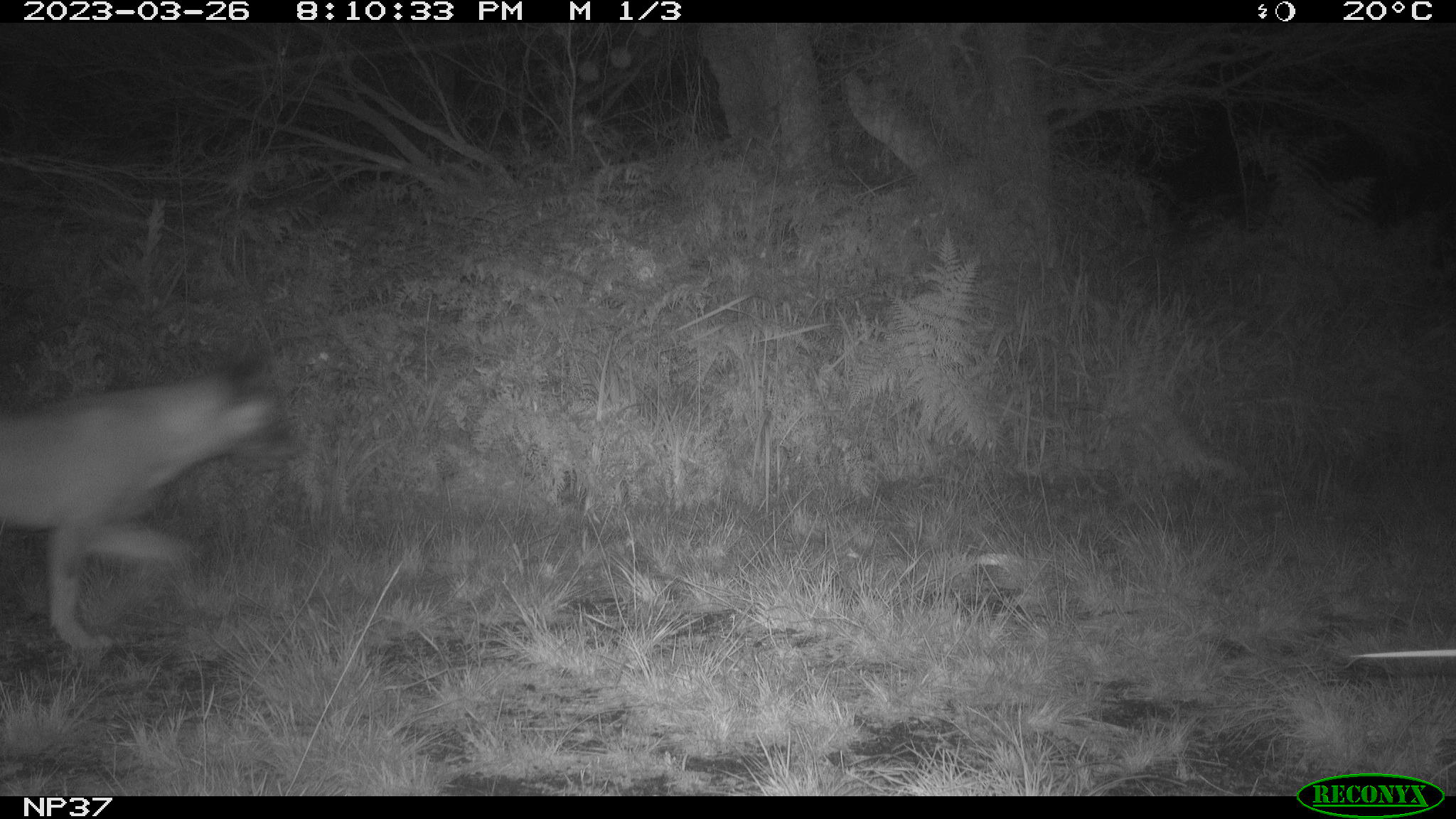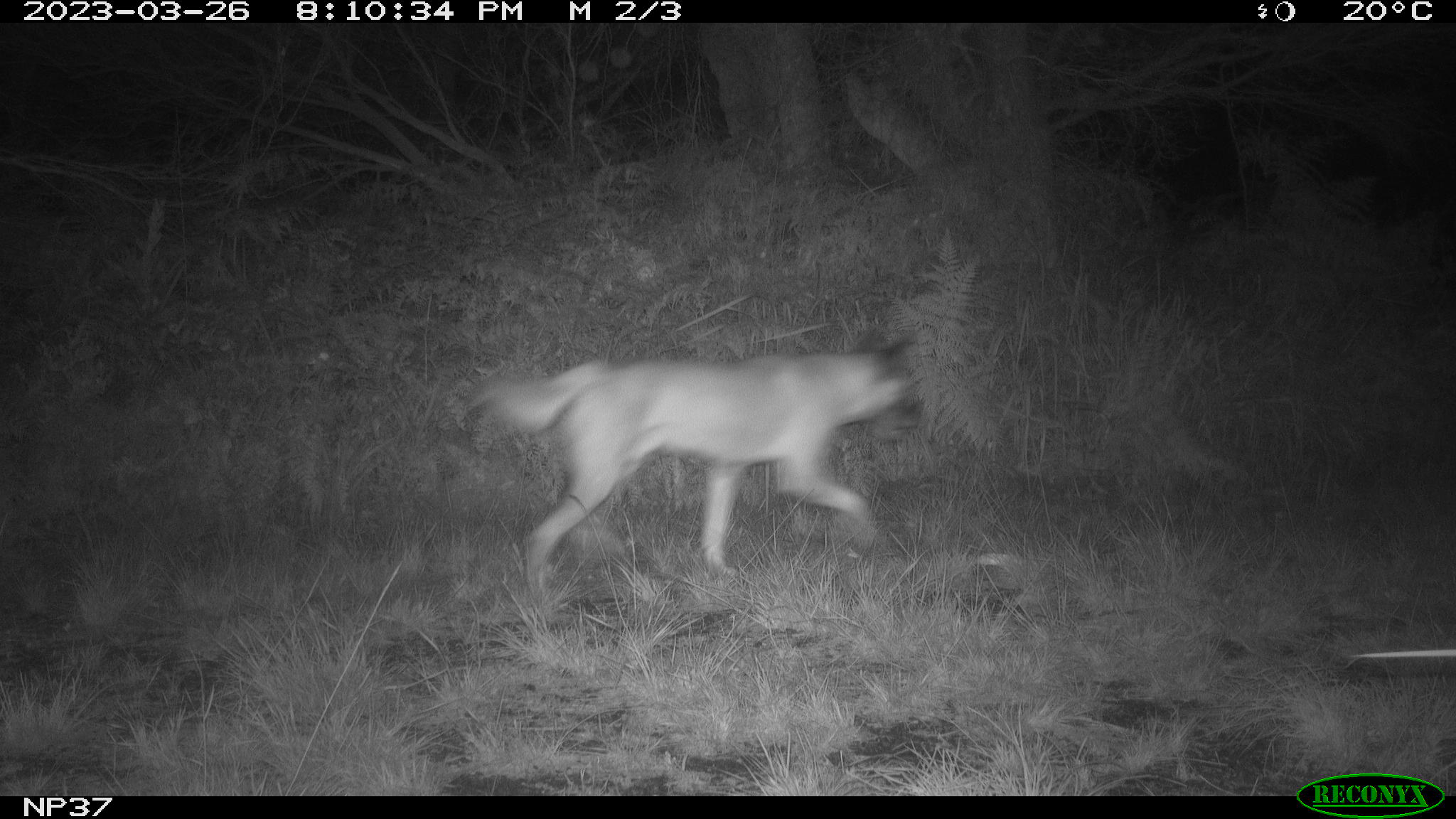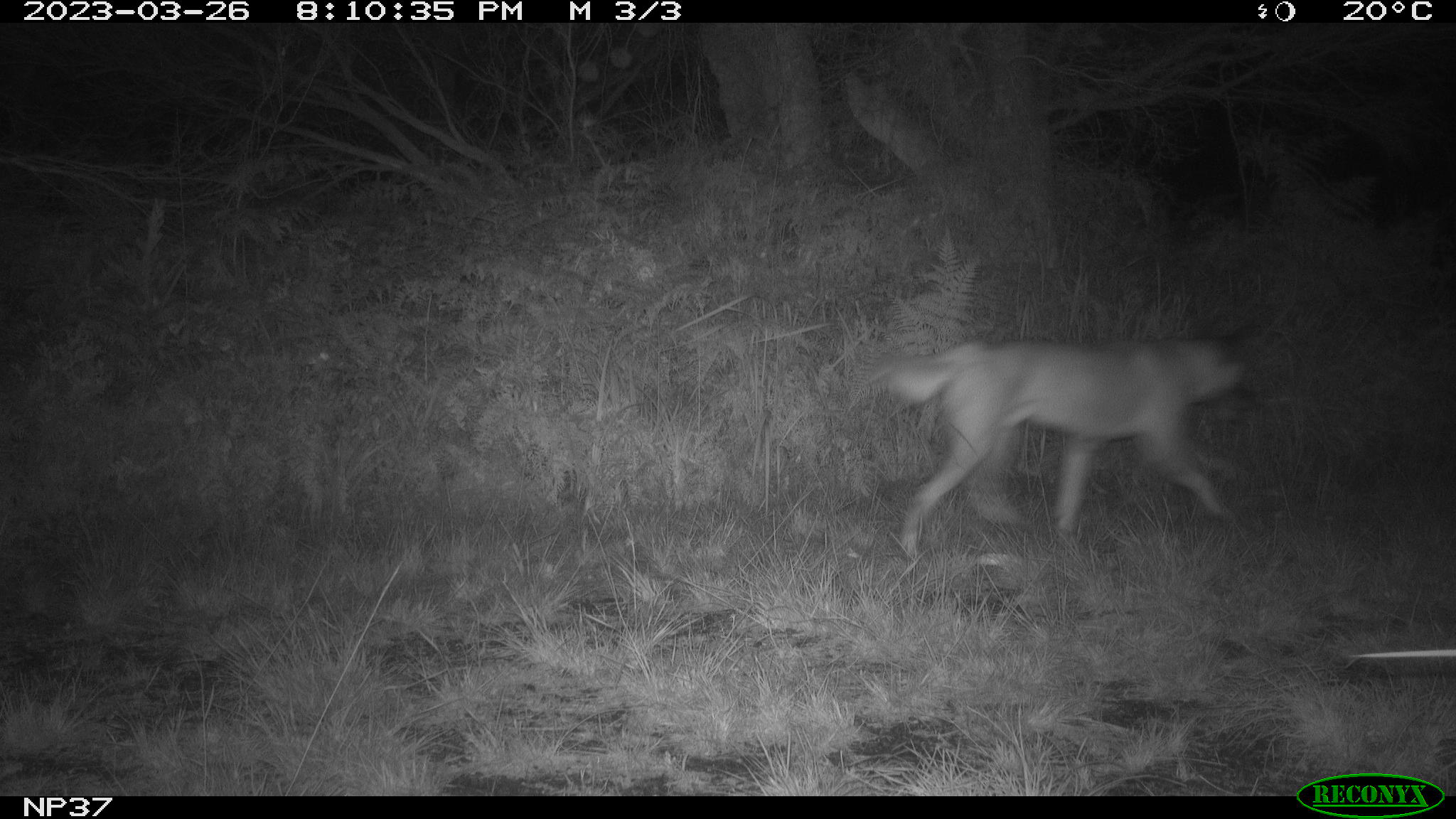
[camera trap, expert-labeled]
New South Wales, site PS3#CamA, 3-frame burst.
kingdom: Animalia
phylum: Chordata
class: Mammalia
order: Carnivora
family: Canidae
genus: Canis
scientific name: Canis familiaris dingo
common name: dingo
Dingo (Canis familiaris dingo).